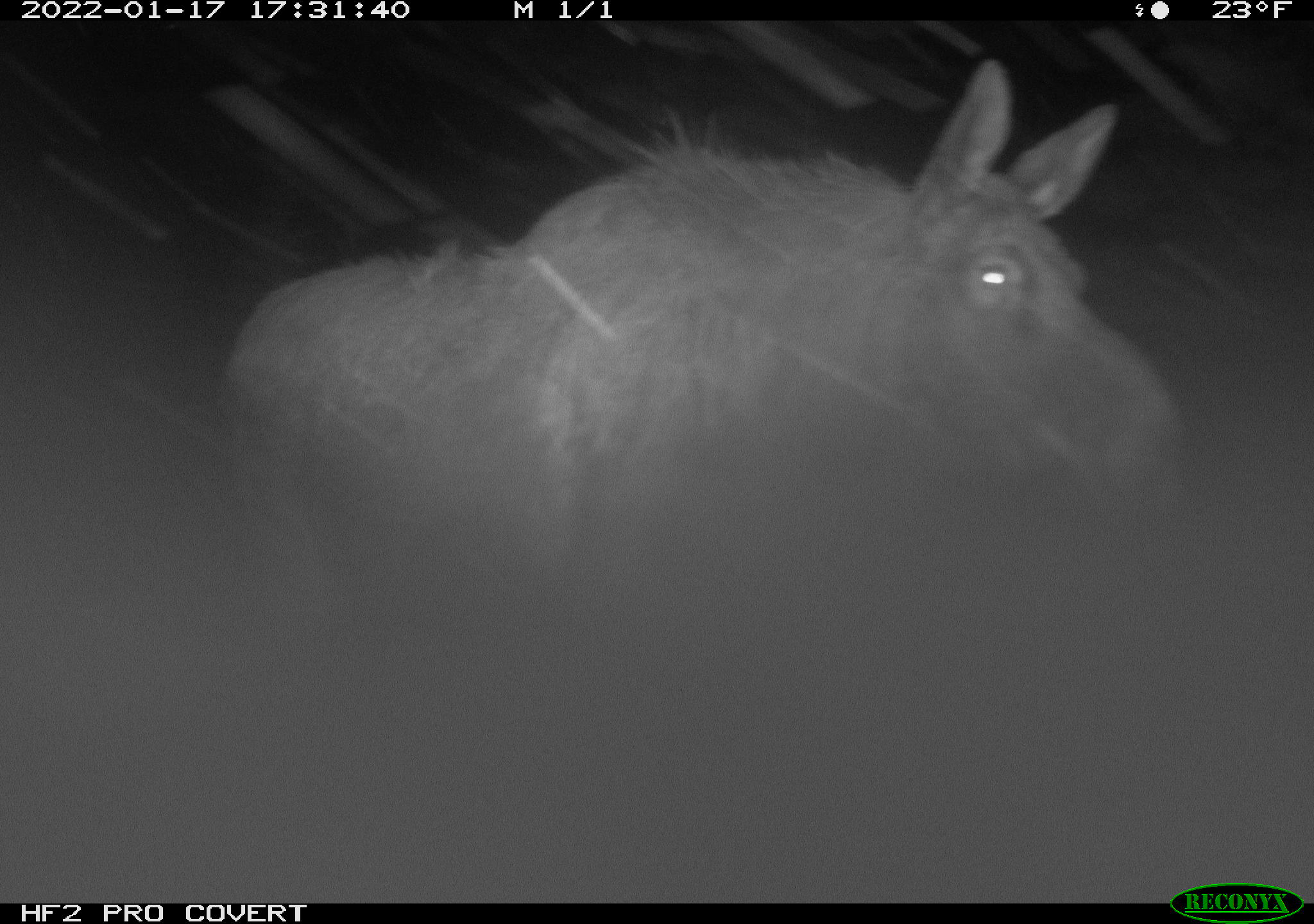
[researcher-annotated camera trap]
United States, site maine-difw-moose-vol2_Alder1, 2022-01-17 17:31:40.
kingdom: Animalia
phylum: Chordata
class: Mammalia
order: Artiodactyla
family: Cervidae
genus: Alces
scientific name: Alces alces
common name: moose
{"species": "moose (Alces alces)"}